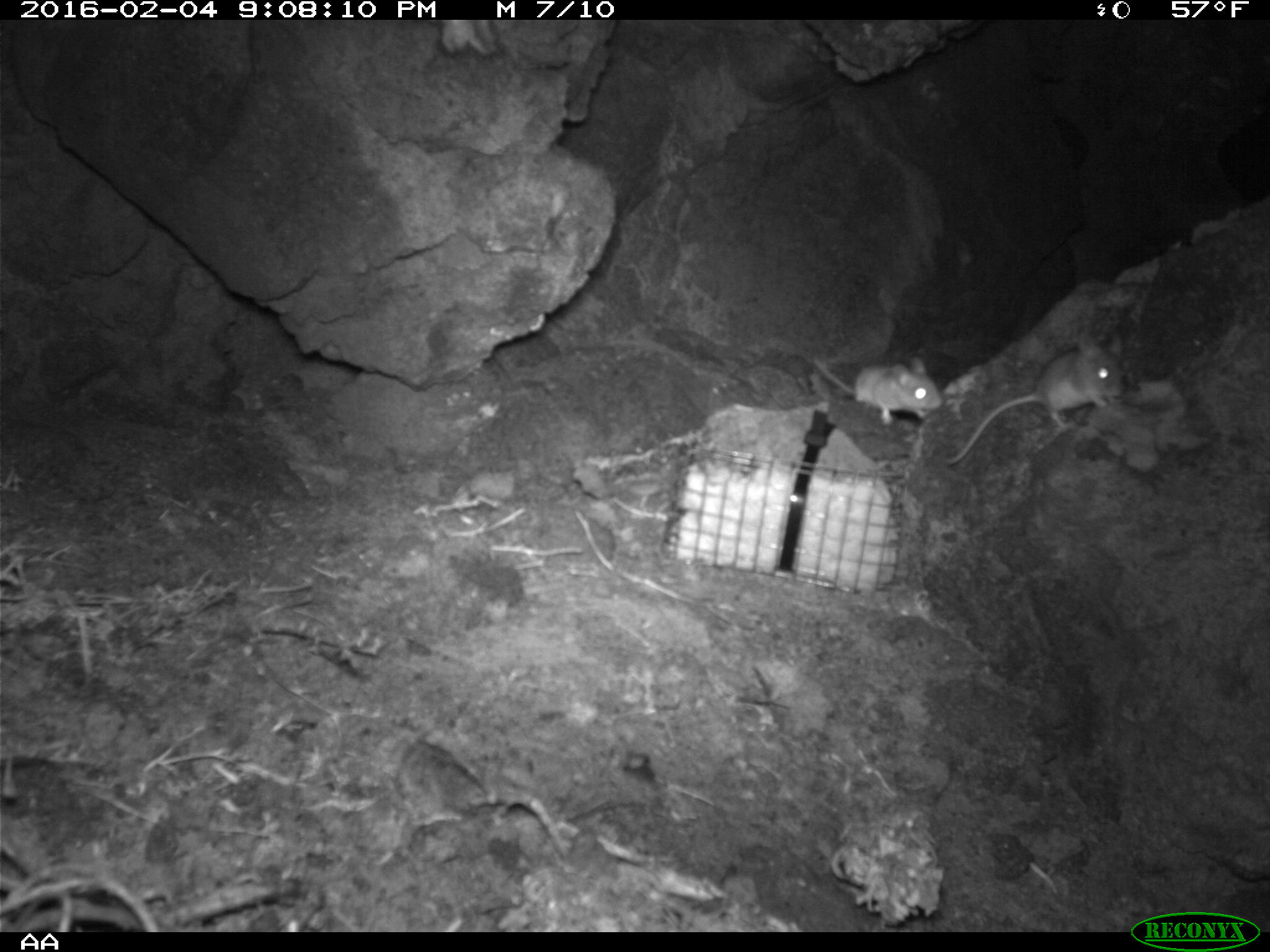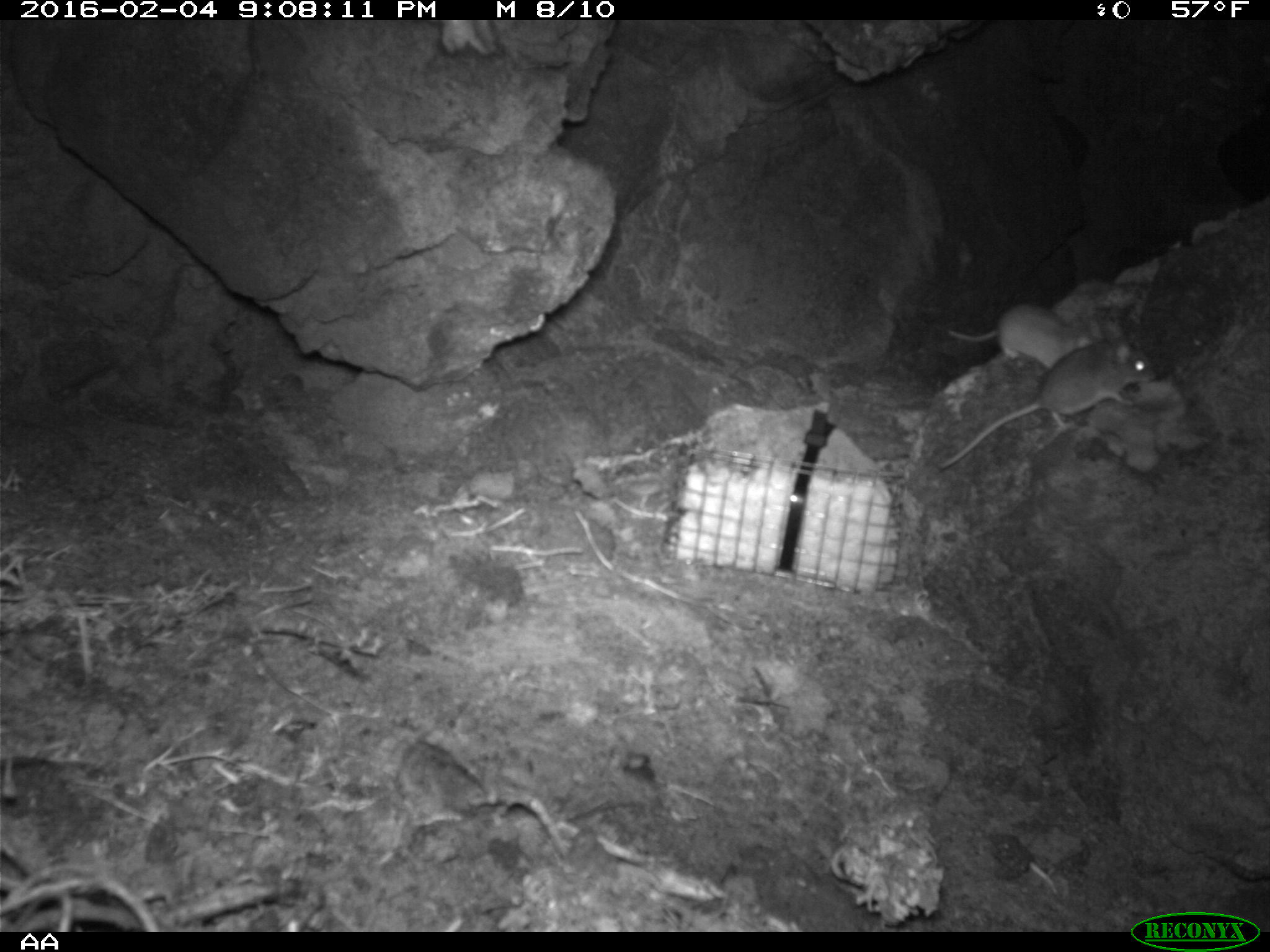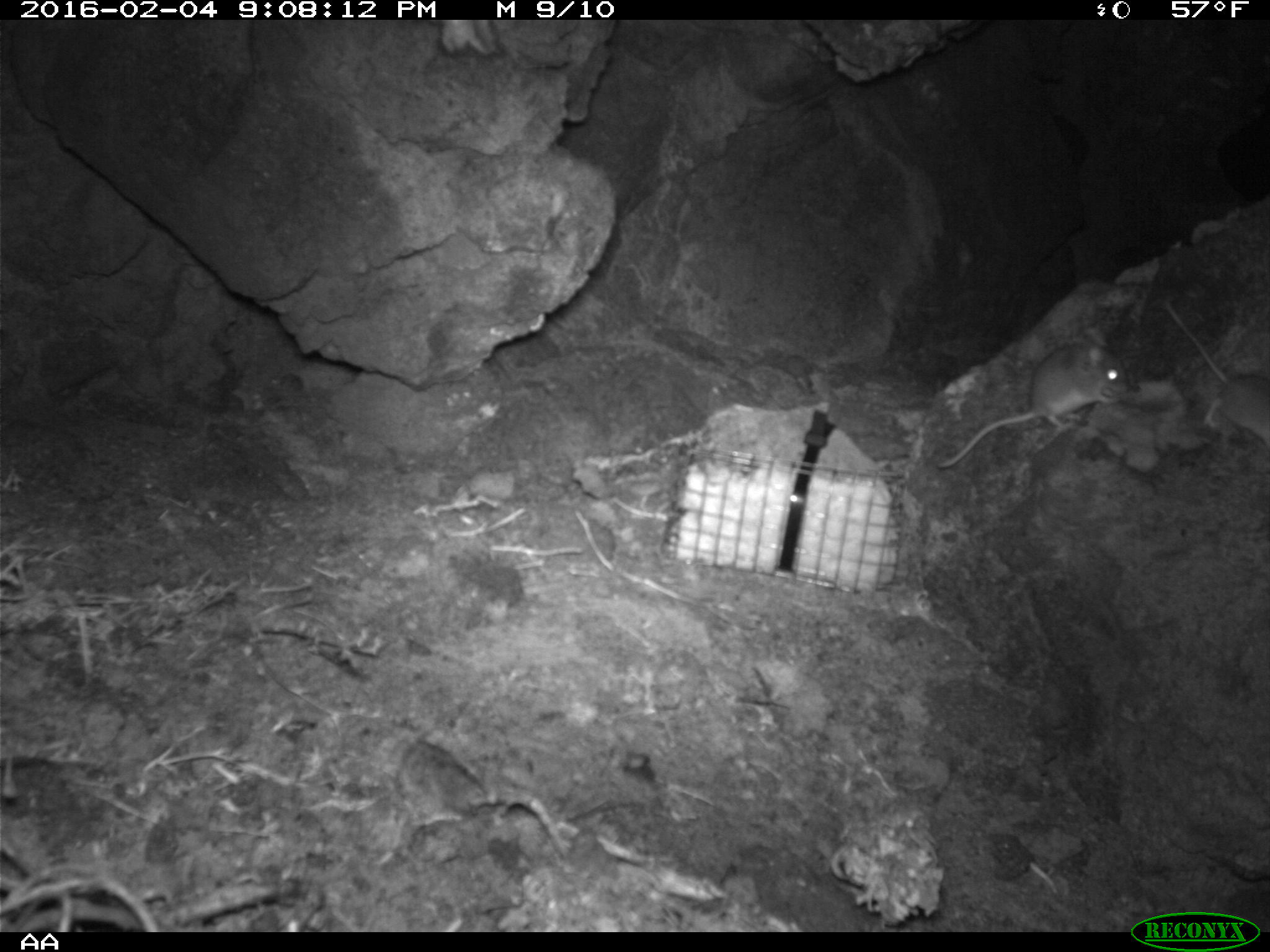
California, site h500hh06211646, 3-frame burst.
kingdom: Animalia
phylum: Chordata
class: Mammalia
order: Rodentia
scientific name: Rodentia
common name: rodent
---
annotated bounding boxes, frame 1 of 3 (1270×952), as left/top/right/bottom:
rodent: 949/329/1126/465; 807/355/943/428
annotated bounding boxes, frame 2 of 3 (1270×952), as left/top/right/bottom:
rodent: 938/319/1155/470; 946/302/1104/371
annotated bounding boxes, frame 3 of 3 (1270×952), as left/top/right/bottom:
rodent: 936/342/1131/470; 1158/291/1269/447